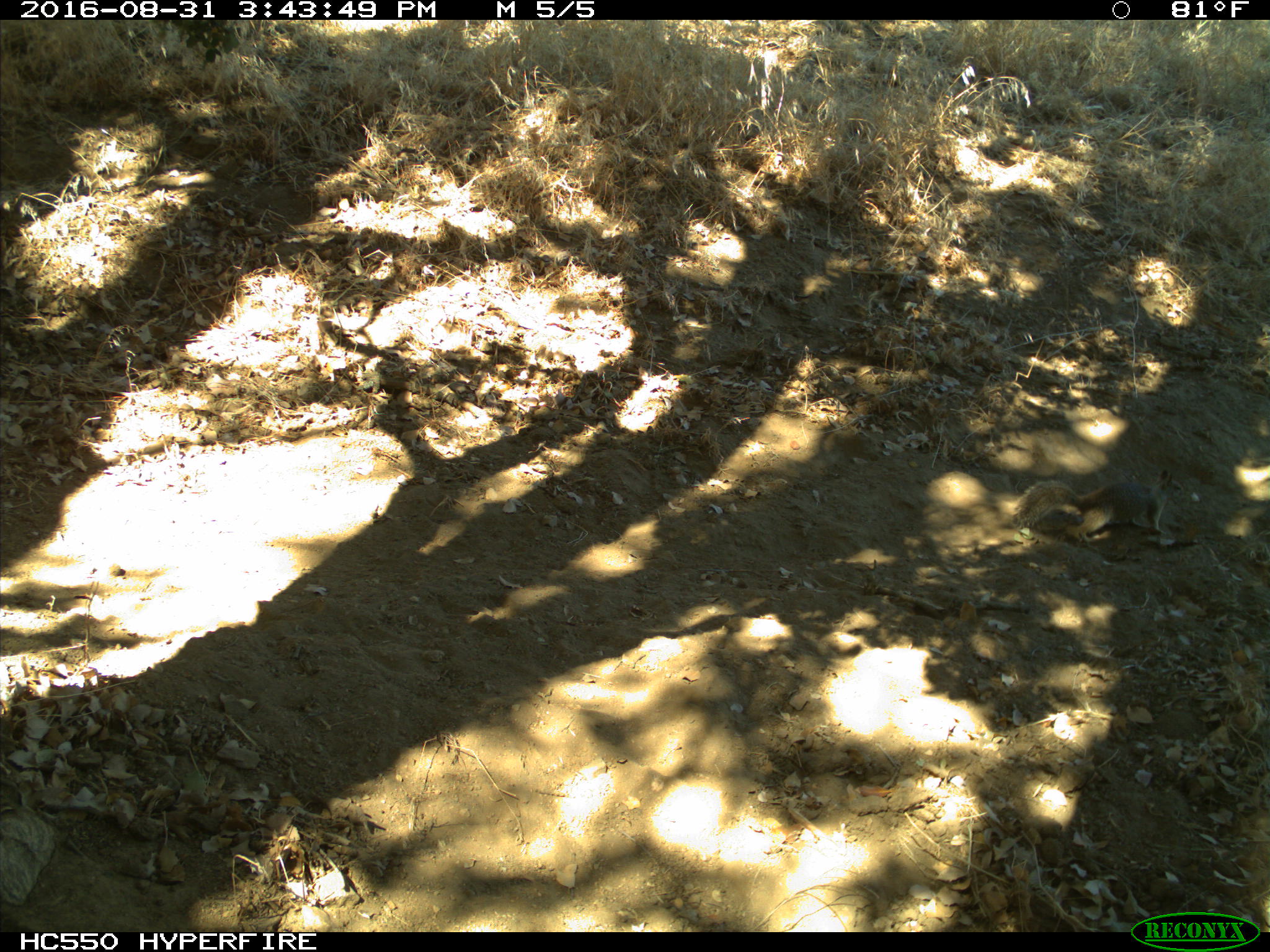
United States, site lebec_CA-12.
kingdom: Animalia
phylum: Chordata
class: Mammalia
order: Rodentia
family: Sciuridae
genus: Otospermophilus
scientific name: Otospermophilus beecheyi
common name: california ground squirrel